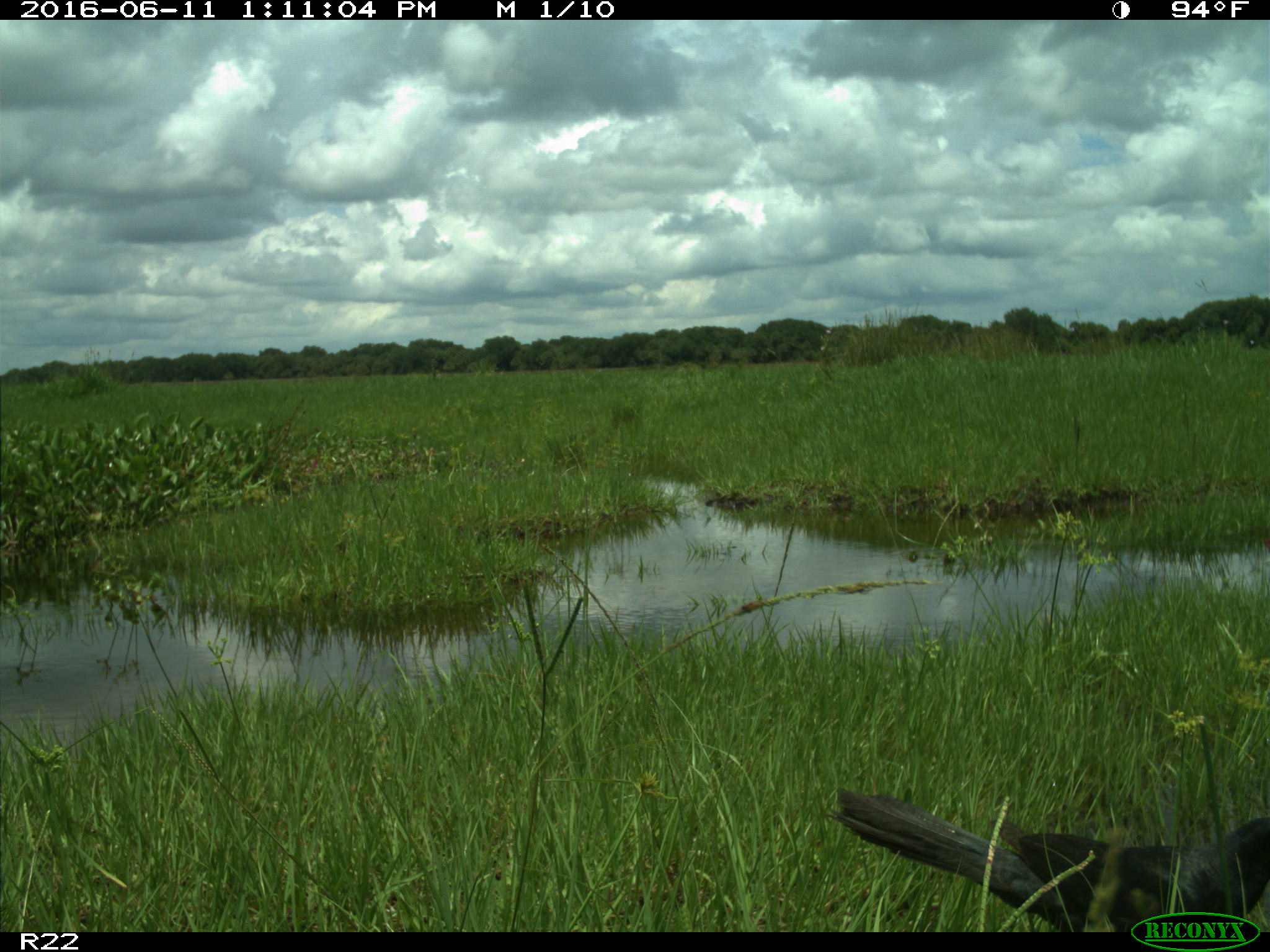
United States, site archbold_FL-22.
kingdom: Animalia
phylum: Chordata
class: Aves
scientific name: Aves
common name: birds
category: unidentified bird